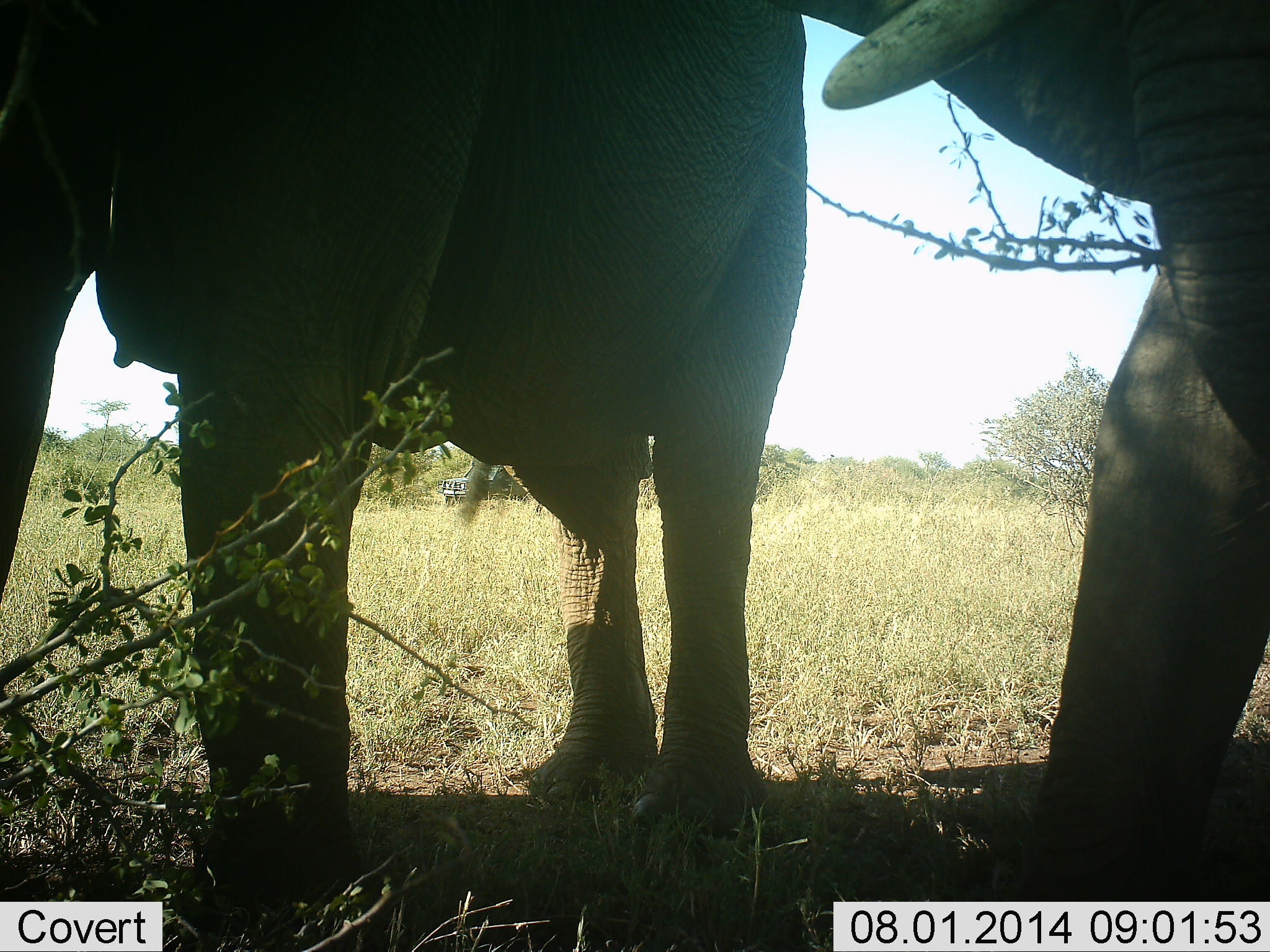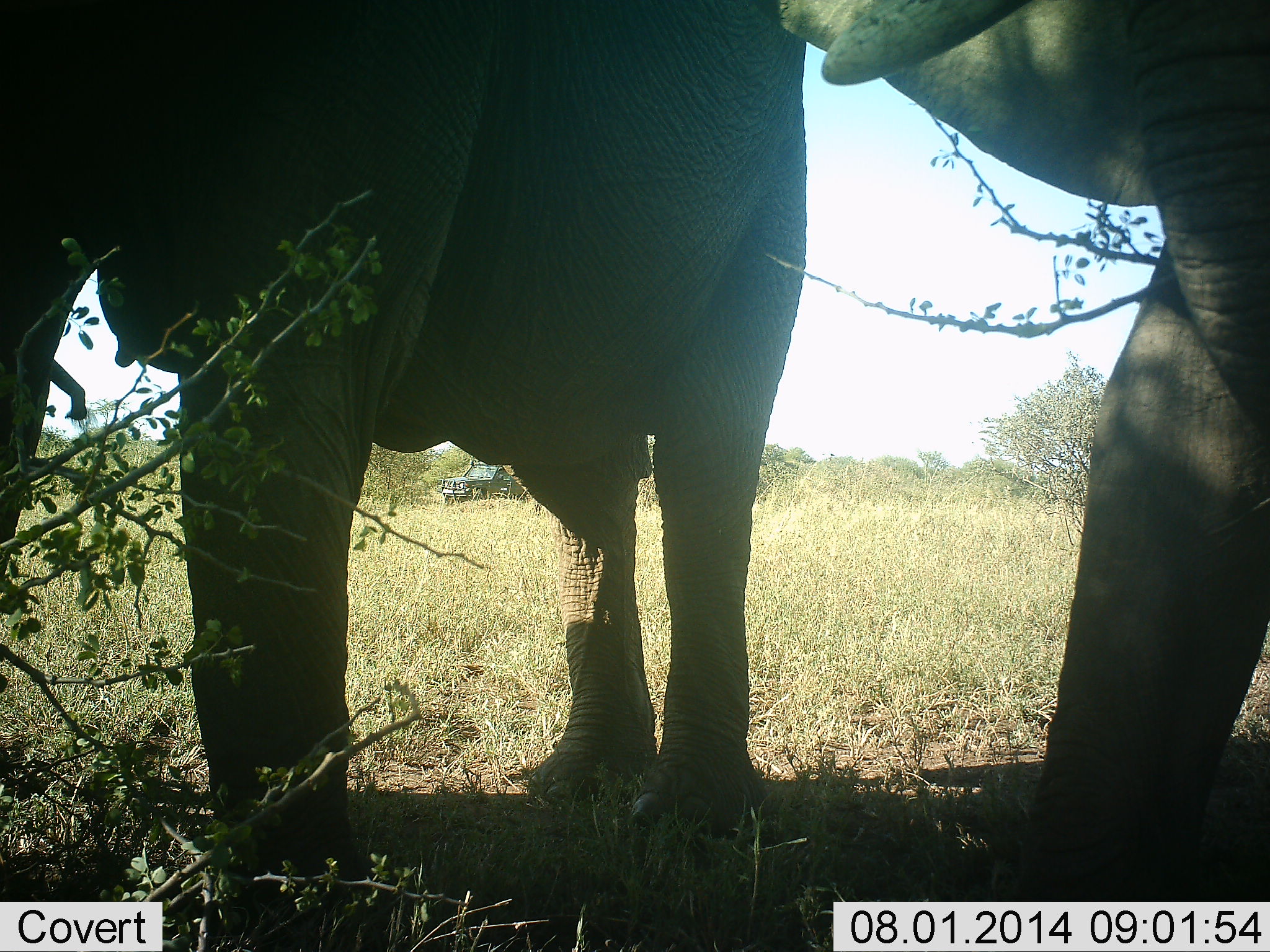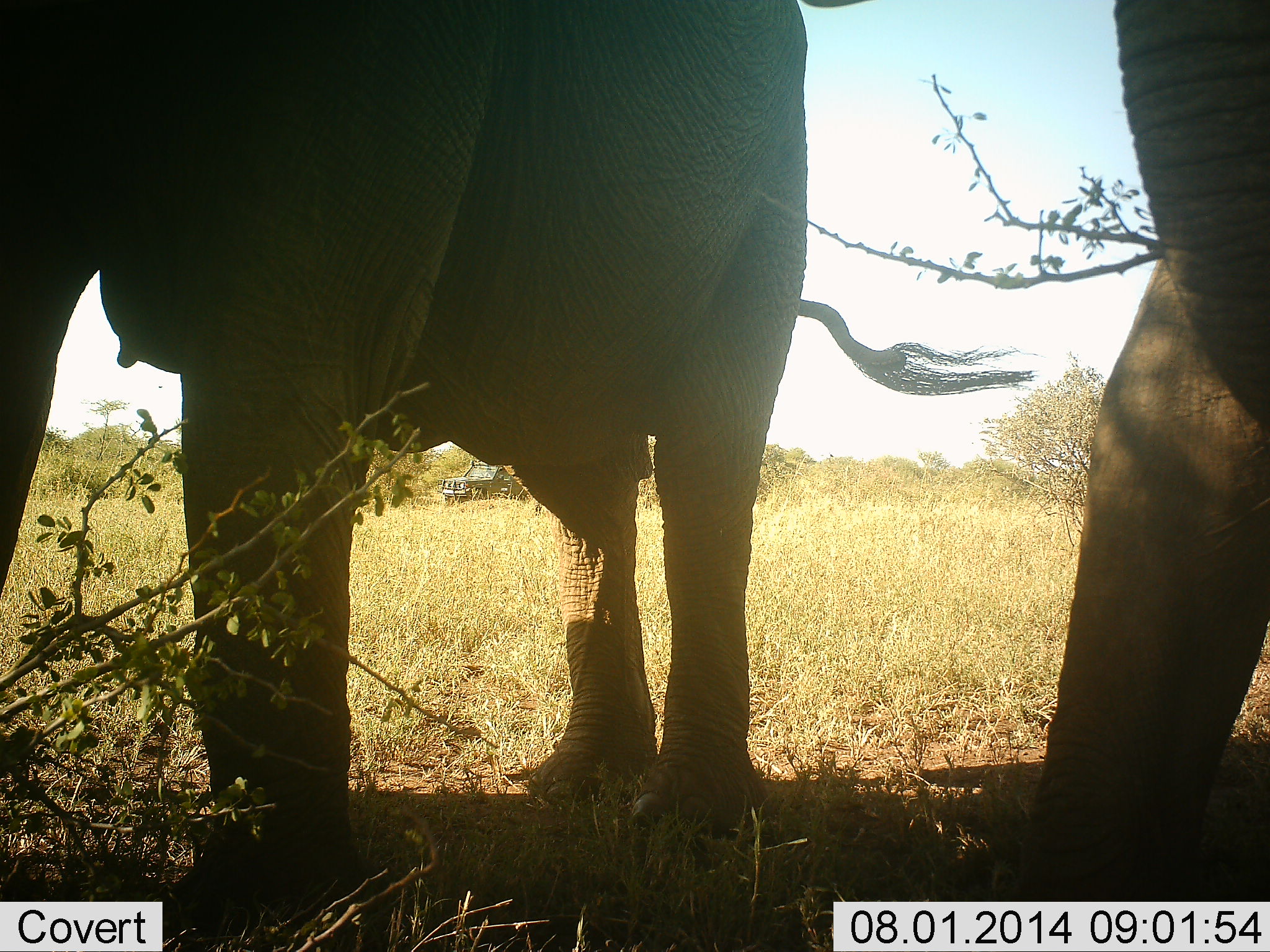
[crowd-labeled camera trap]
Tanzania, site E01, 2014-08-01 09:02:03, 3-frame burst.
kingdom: Animalia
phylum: Chordata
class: Mammalia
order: Proboscidea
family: Elephantidae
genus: Loxodonta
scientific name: Loxodonta africana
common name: african bush elephant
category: elephant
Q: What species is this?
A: Elephant (african bush elephant) (Loxodonta africana).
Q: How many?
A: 2.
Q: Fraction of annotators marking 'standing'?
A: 58%.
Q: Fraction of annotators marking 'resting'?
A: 0%.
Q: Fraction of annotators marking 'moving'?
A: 0%.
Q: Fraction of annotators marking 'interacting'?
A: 5%.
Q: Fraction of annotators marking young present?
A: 0%.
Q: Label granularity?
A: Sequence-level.